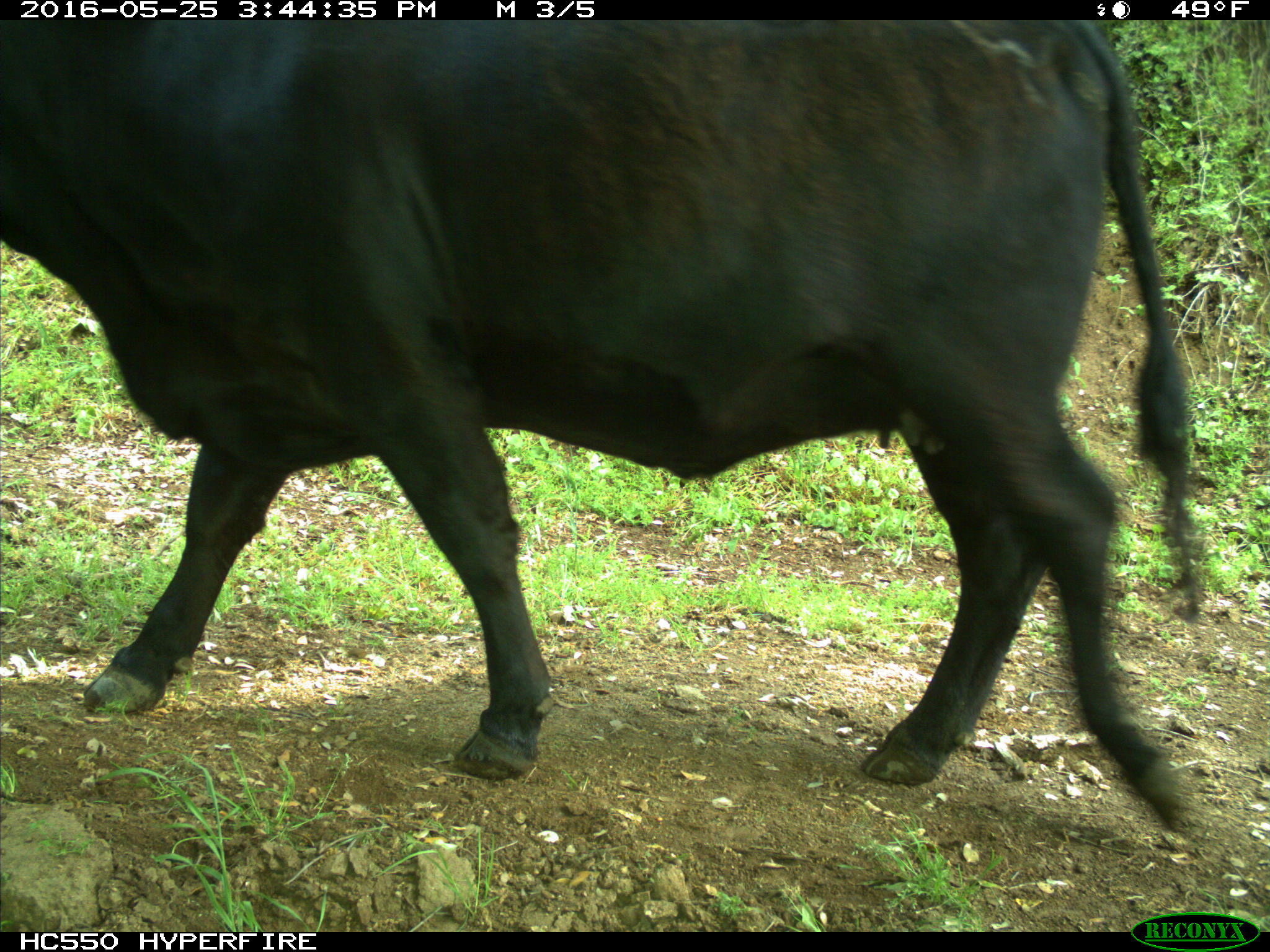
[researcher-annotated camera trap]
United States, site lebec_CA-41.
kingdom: Animalia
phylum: Chordata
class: Mammalia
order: Artiodactyla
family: Bovidae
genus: Bos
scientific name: Bos taurus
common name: domestic cow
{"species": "Bos taurus (domestic cow)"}